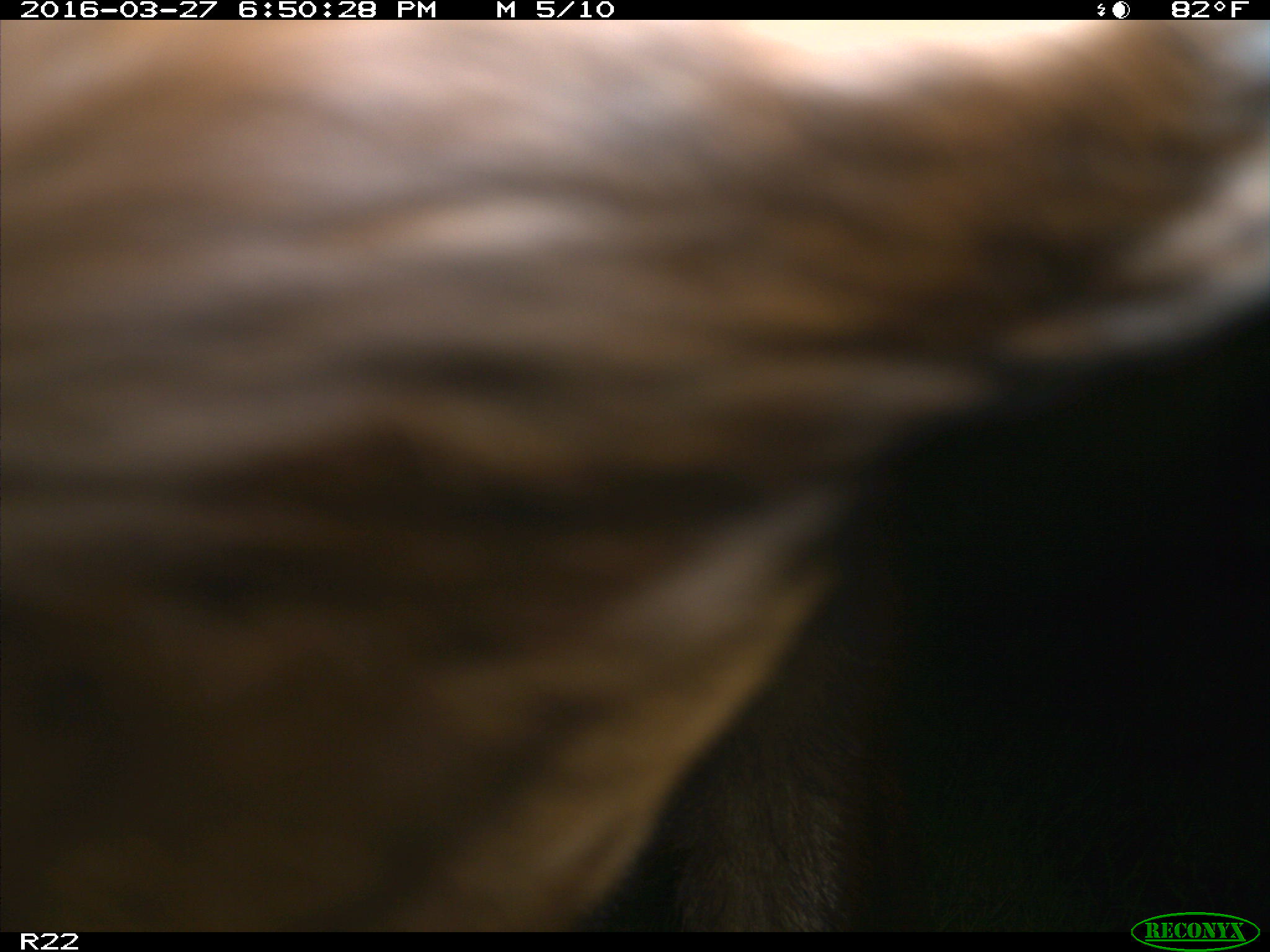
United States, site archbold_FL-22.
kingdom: Animalia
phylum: Chordata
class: Mammalia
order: Artiodactyla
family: Bovidae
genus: Bos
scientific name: Bos taurus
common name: domestic cow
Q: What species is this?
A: Bos taurus (domestic cow).